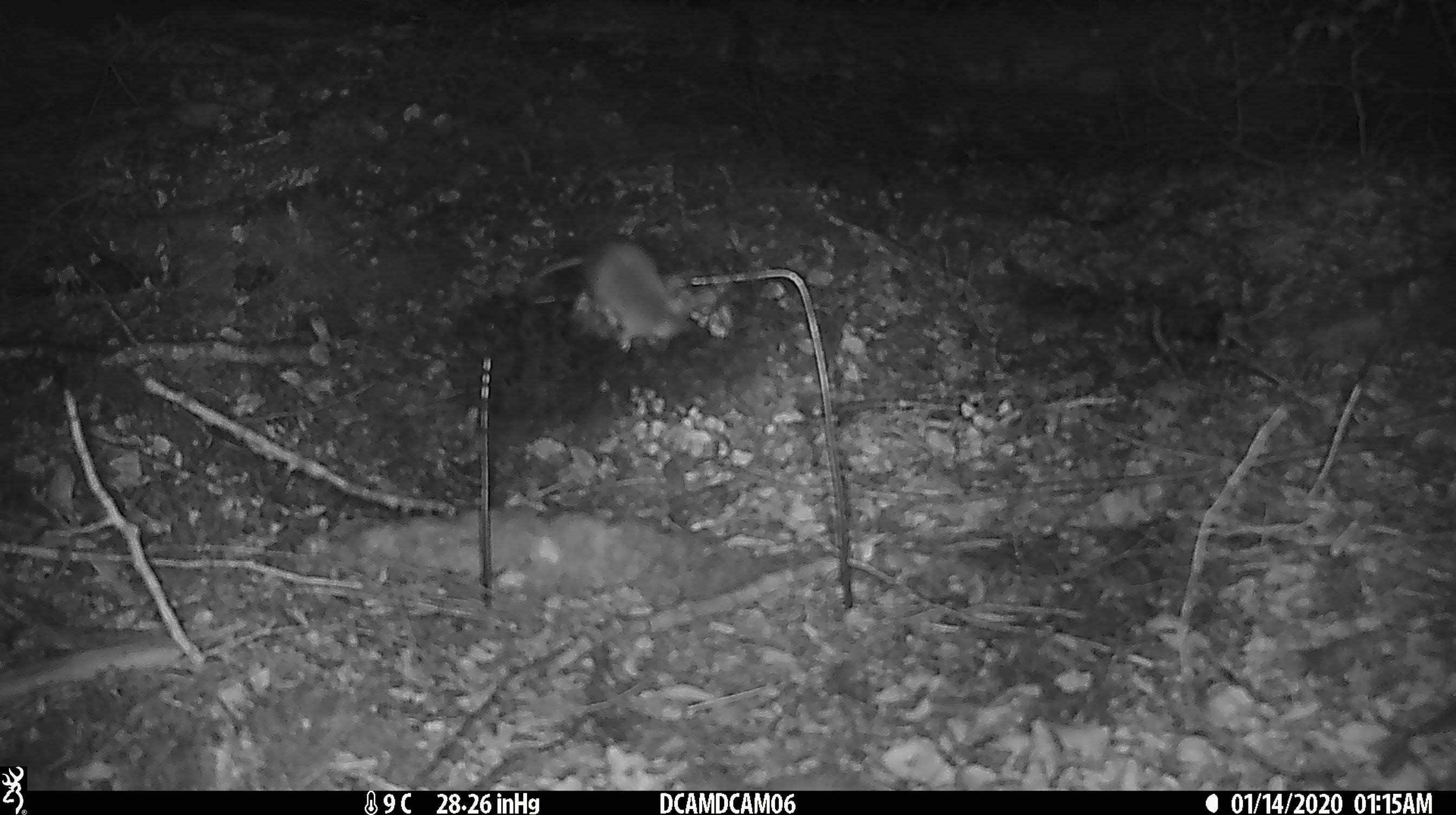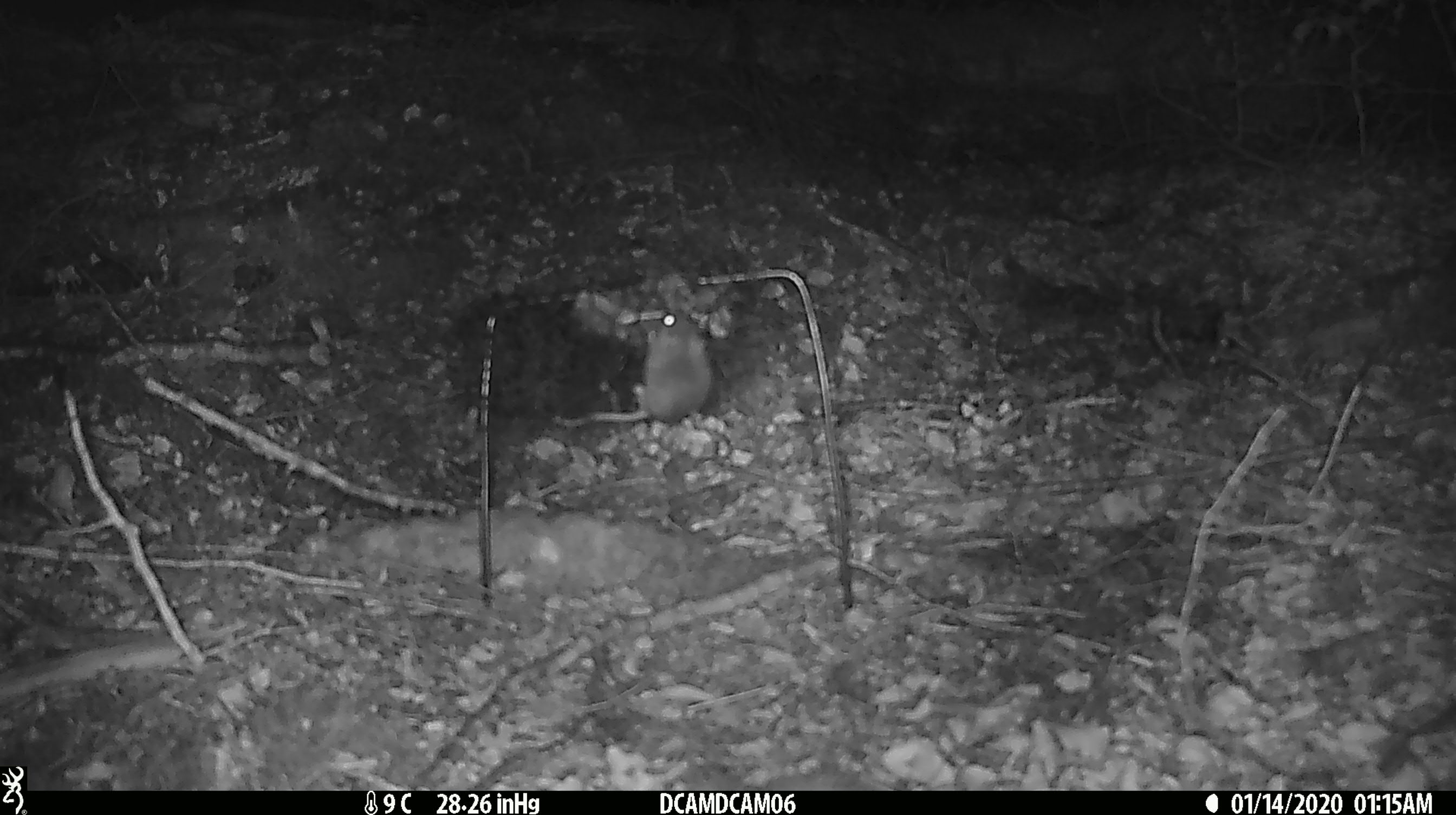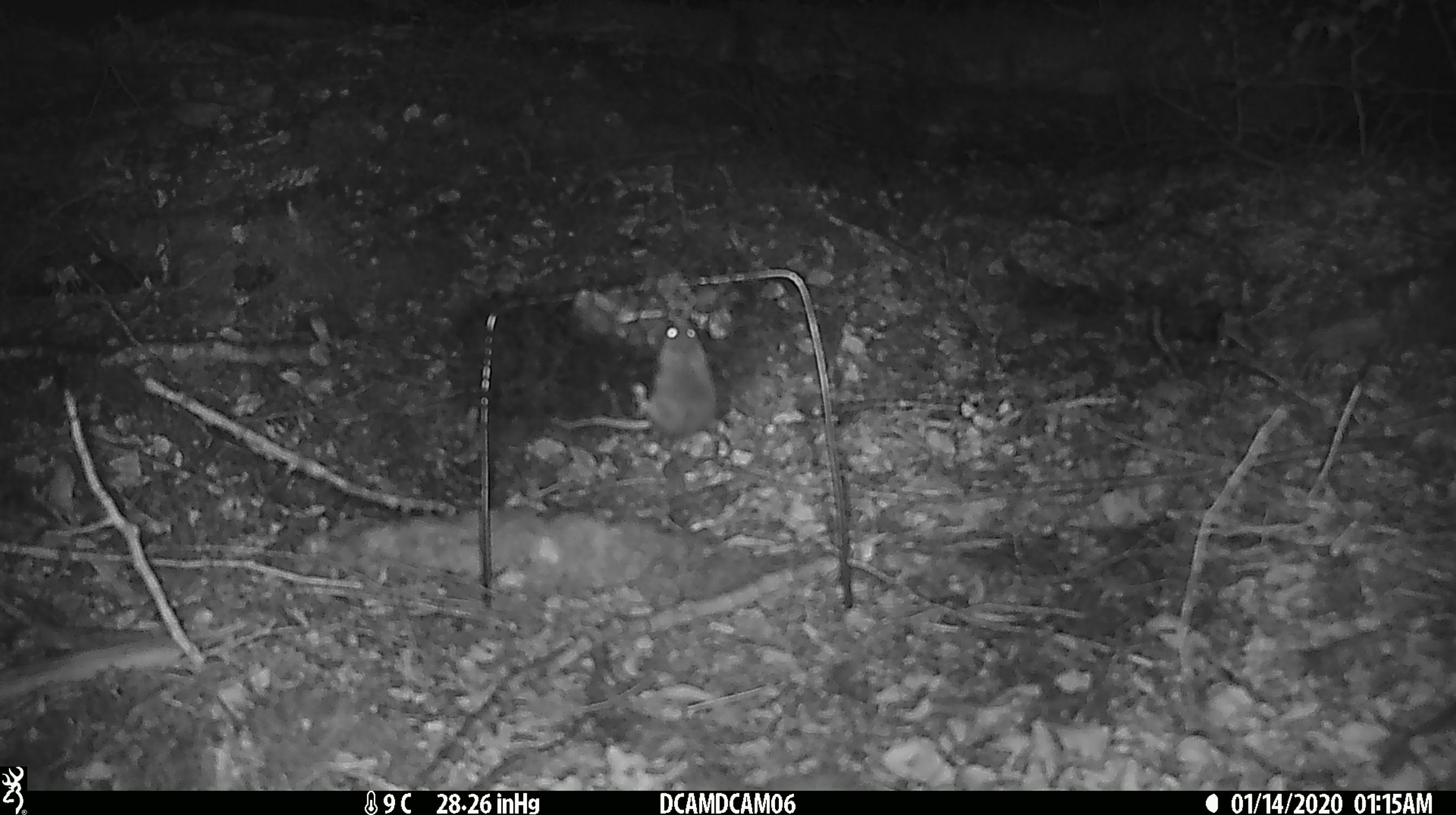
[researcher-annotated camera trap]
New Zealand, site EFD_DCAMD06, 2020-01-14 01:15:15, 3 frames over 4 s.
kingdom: Animalia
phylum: Chordata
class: Mammalia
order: Rodentia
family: Muridae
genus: Mus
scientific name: Mus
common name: mouse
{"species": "mouse (Mus)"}